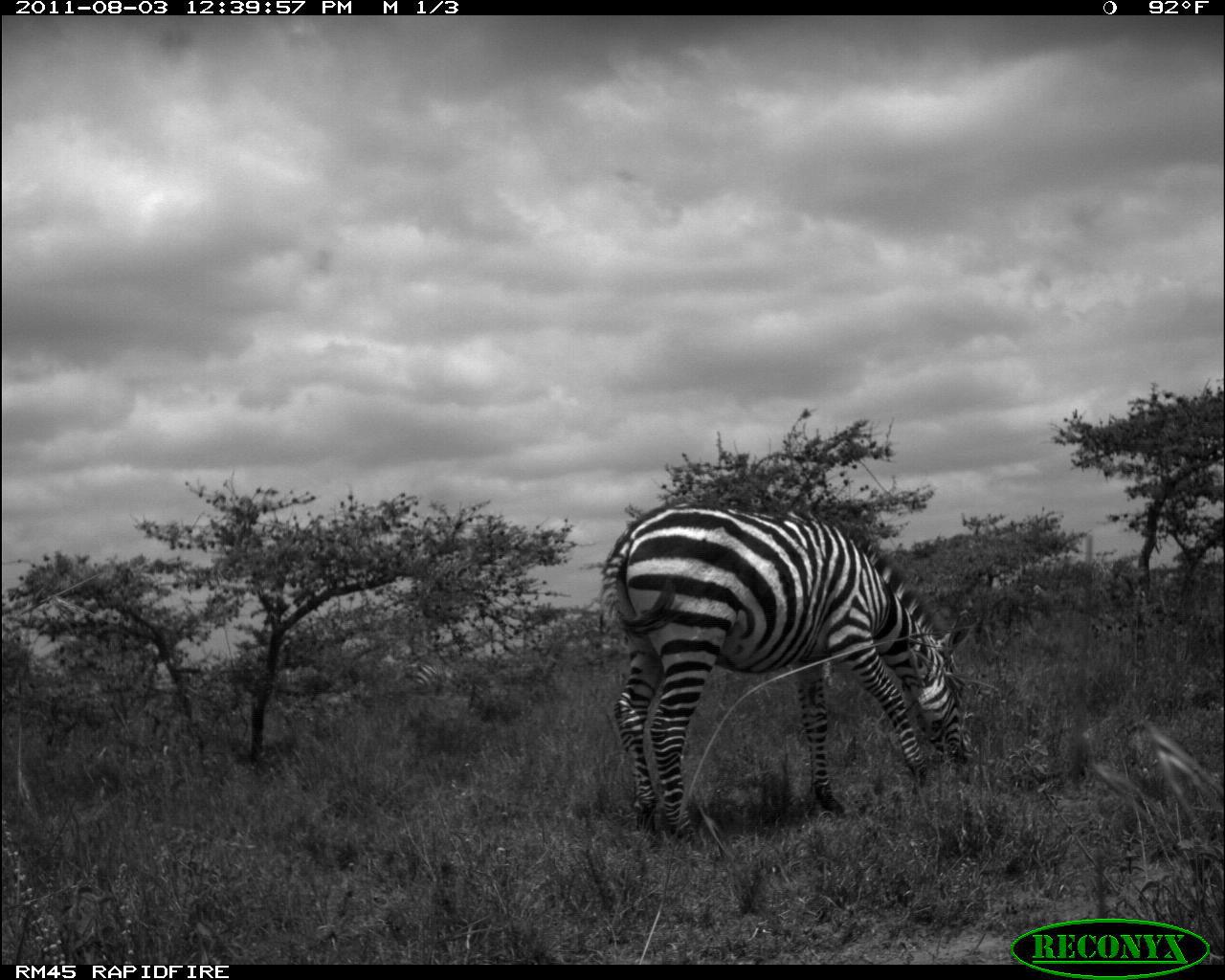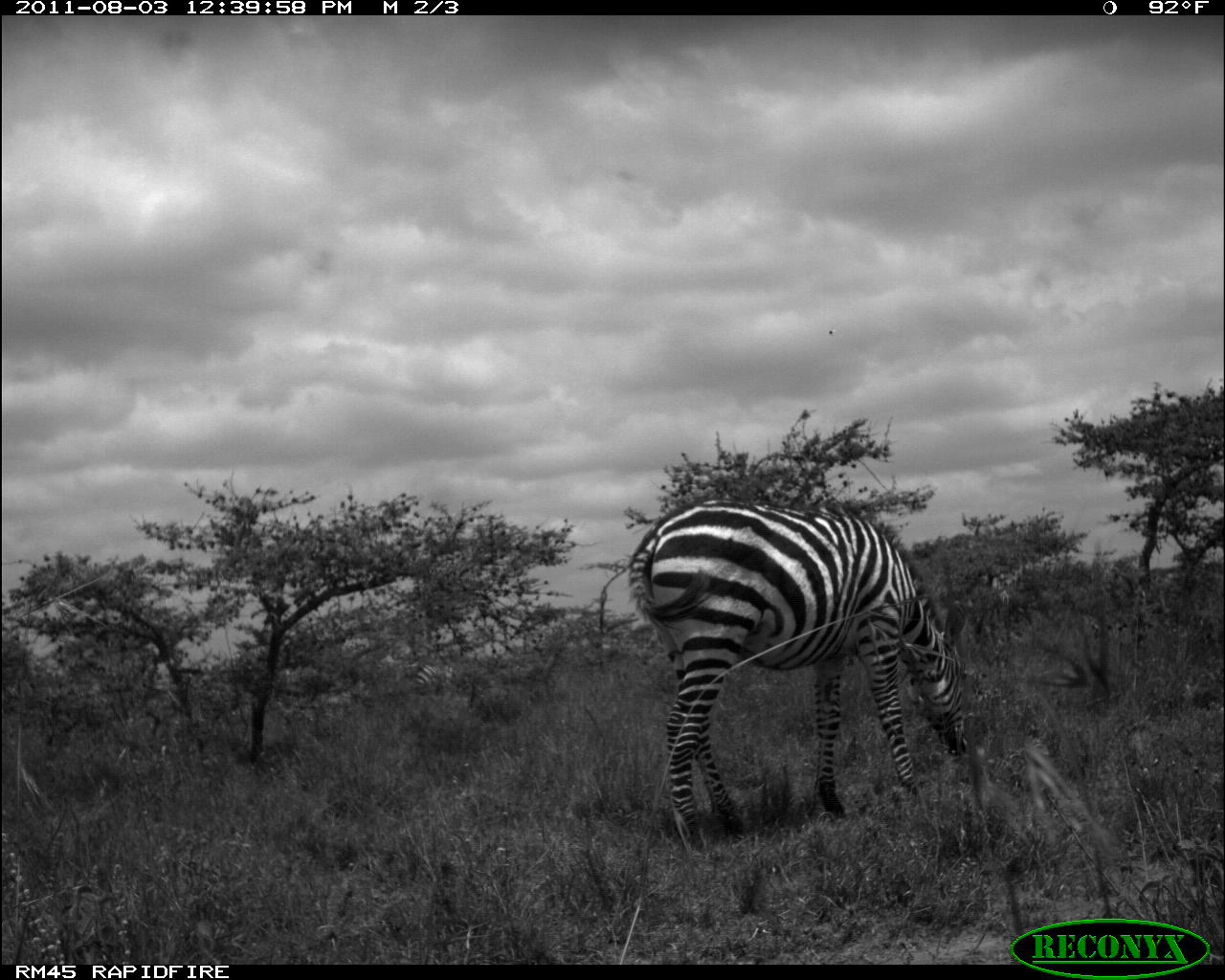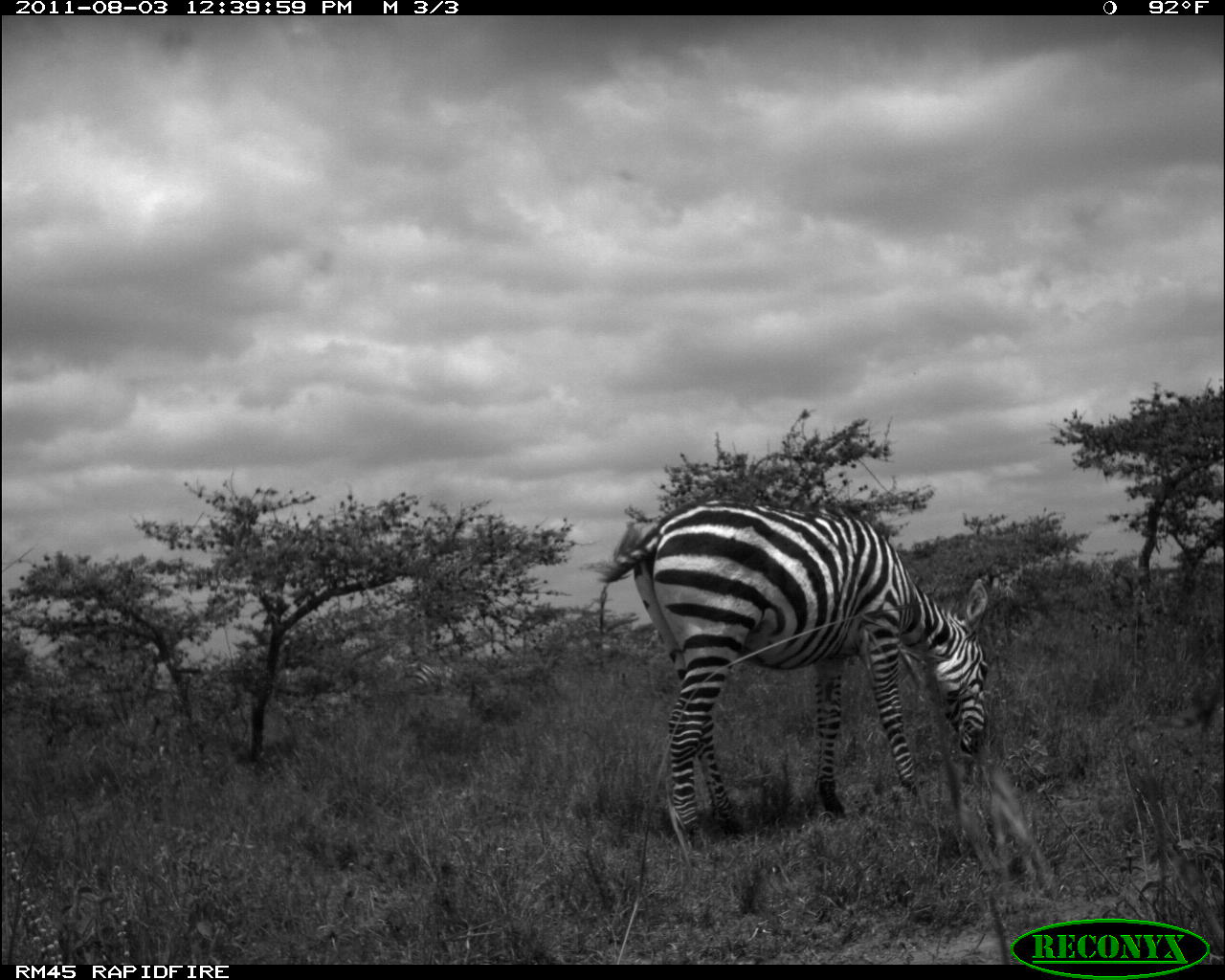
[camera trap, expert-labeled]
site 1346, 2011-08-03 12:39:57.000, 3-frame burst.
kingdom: Animalia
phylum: Chordata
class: Mammalia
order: Perissodactyla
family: Equidae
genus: Equus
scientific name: Equus quagga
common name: plains zebra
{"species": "Equus quagga (plains zebra)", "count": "2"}